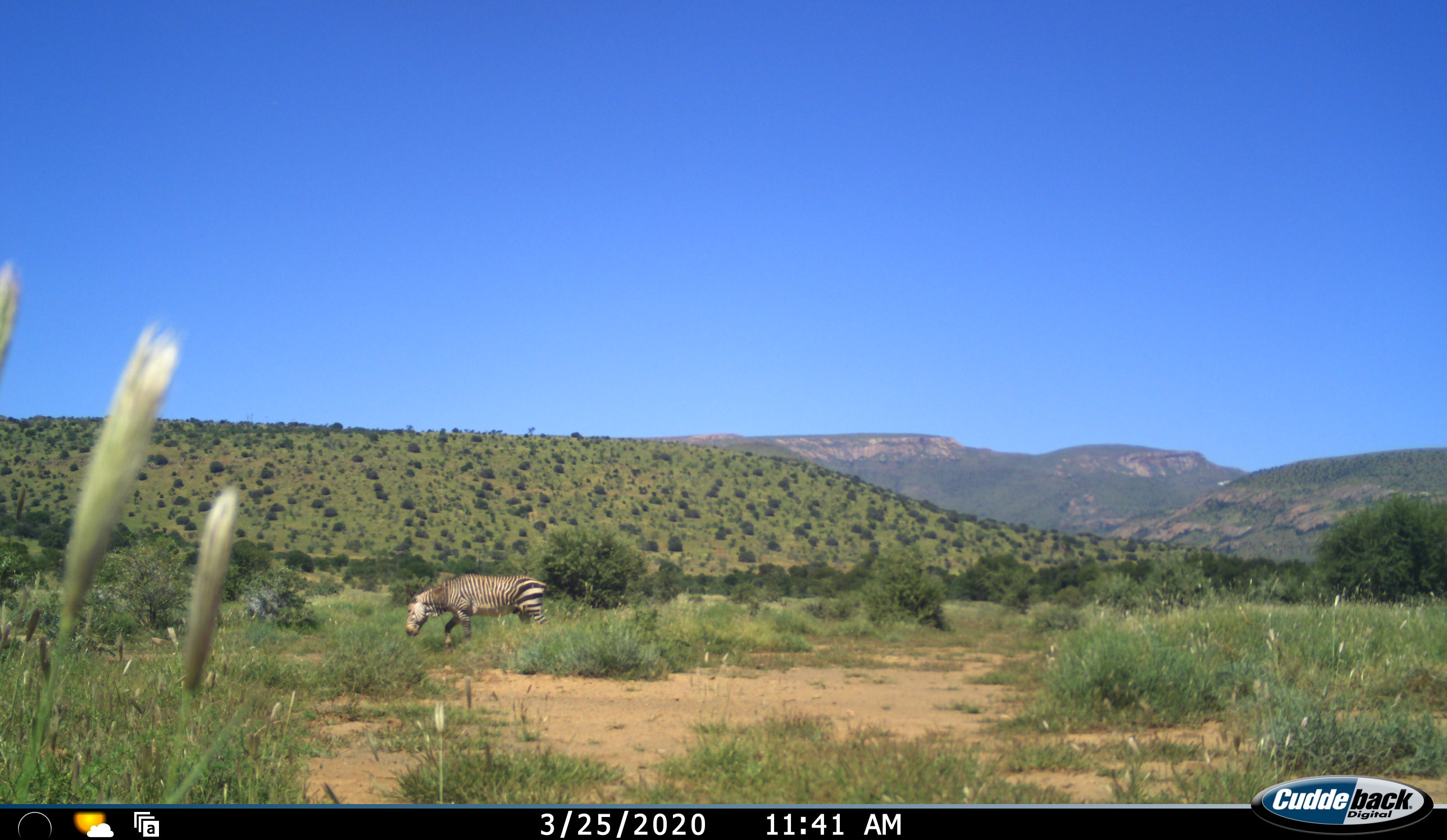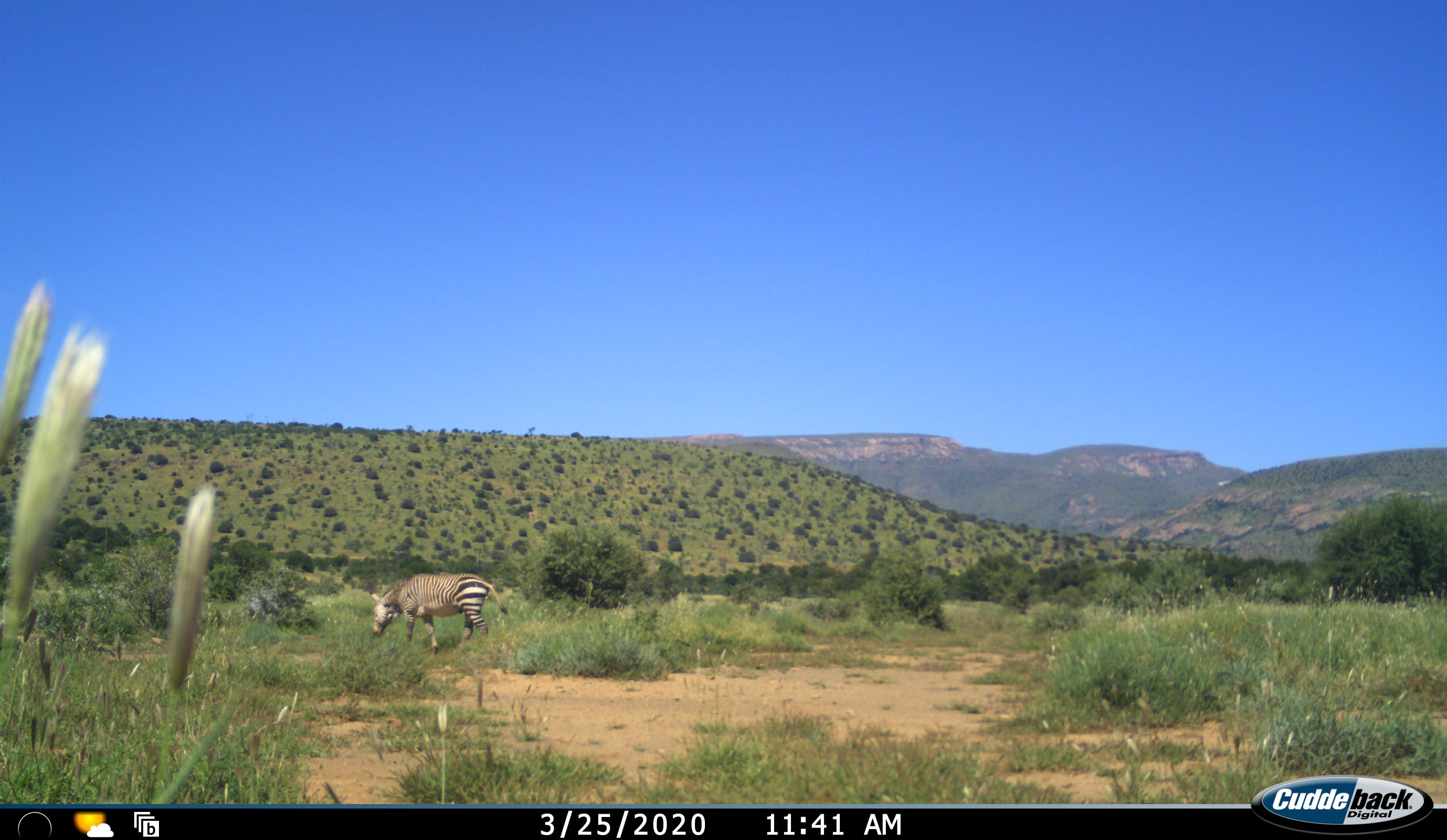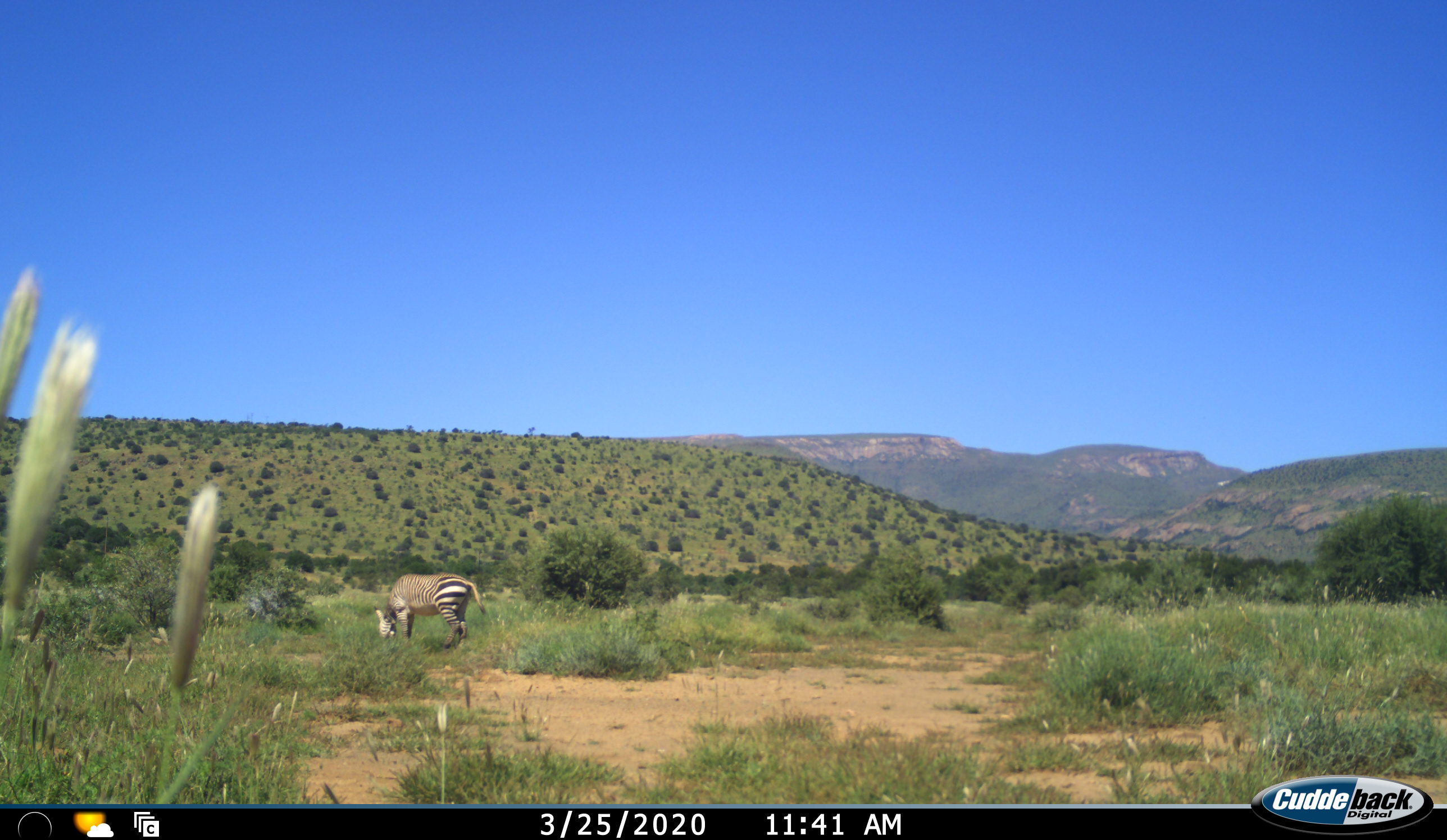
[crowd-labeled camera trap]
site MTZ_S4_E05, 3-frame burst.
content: unidentified animal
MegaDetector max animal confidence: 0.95